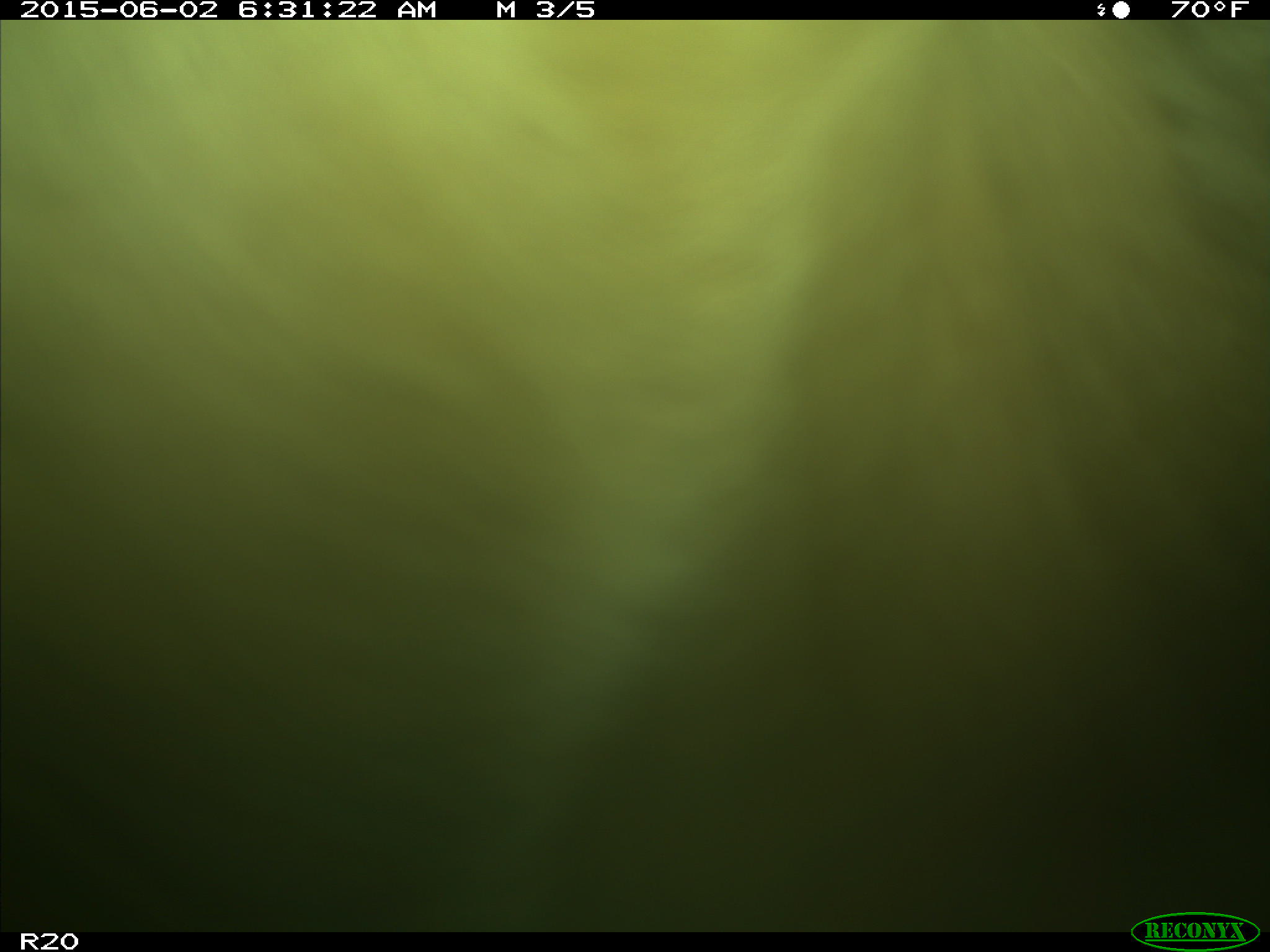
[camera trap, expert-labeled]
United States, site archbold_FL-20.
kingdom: Animalia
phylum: Chordata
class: Mammalia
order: Artiodactyla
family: Bovidae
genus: Bos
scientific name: Bos taurus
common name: domestic cow